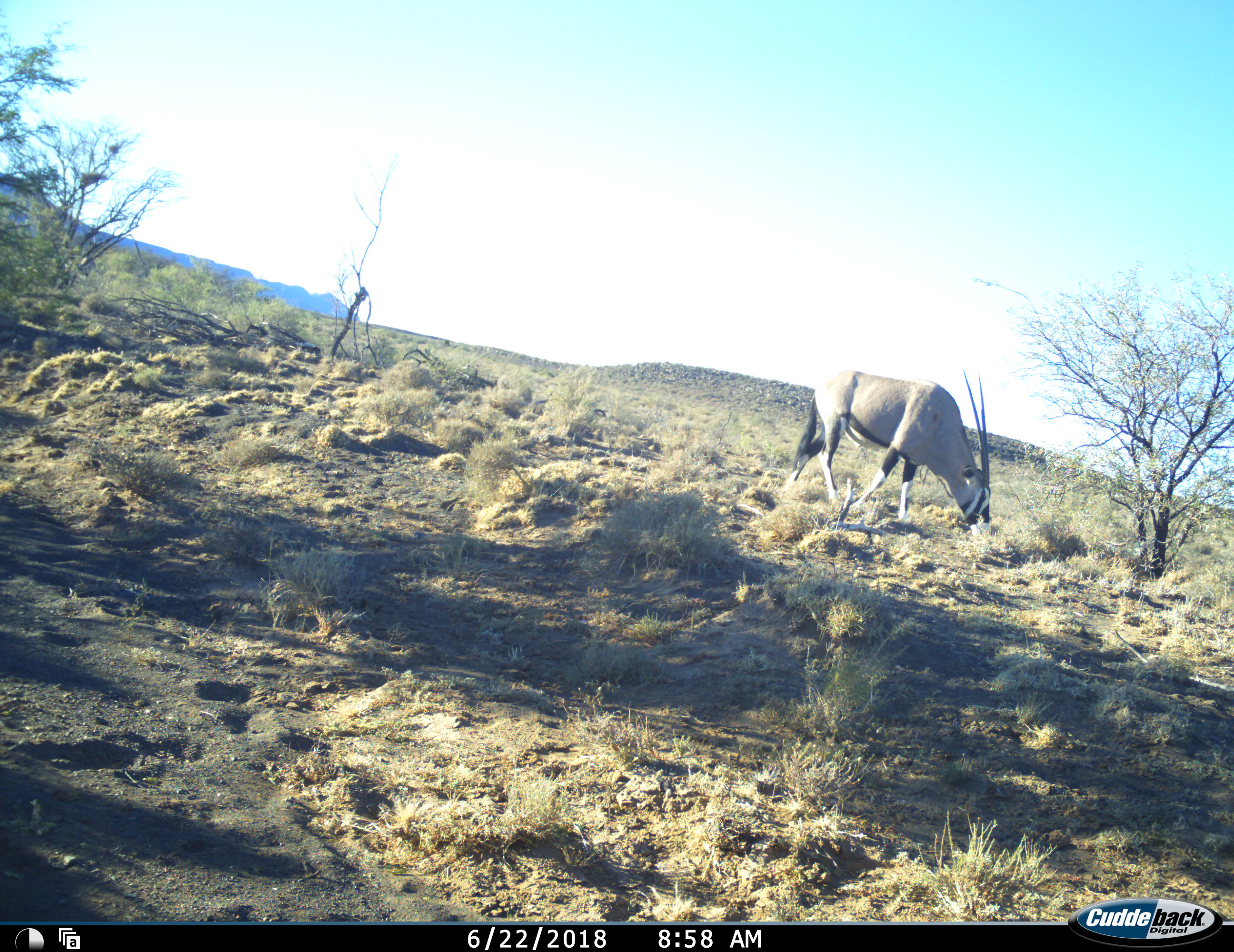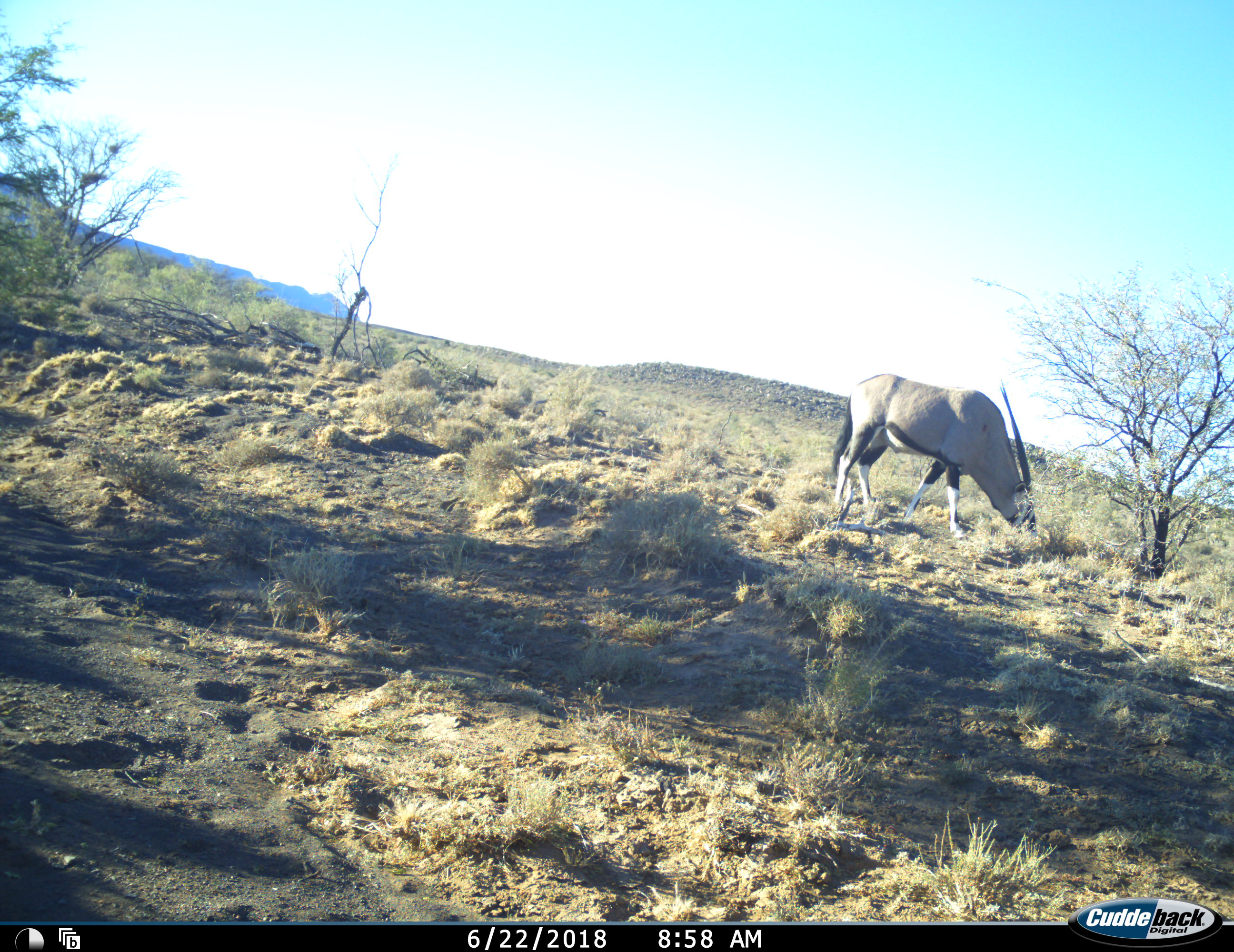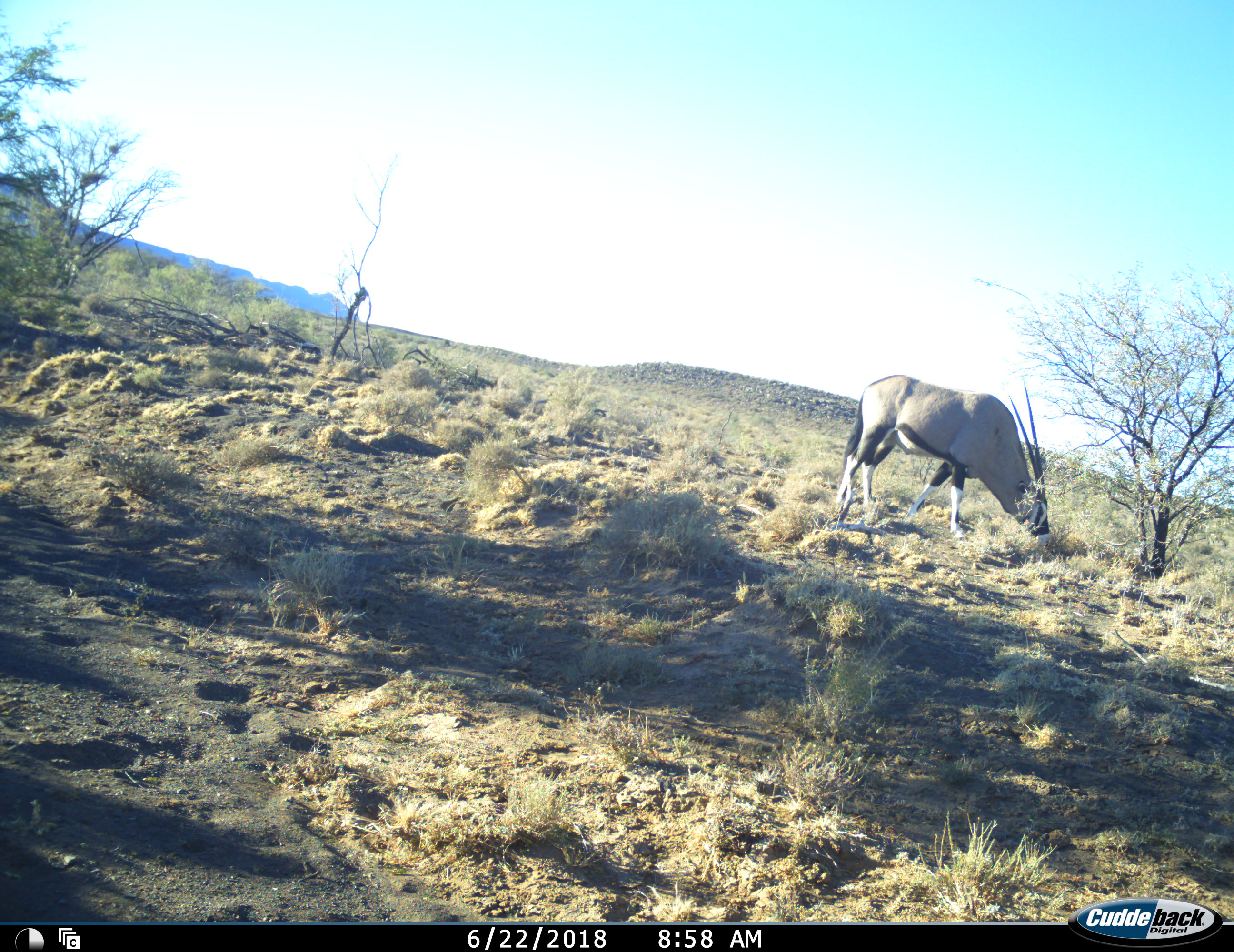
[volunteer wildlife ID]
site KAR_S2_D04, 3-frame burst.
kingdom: Animalia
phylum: Chordata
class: Mammalia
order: Artiodactyla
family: Bovidae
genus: Oryx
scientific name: Oryx gazella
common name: gemsbok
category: oryx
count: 1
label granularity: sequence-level